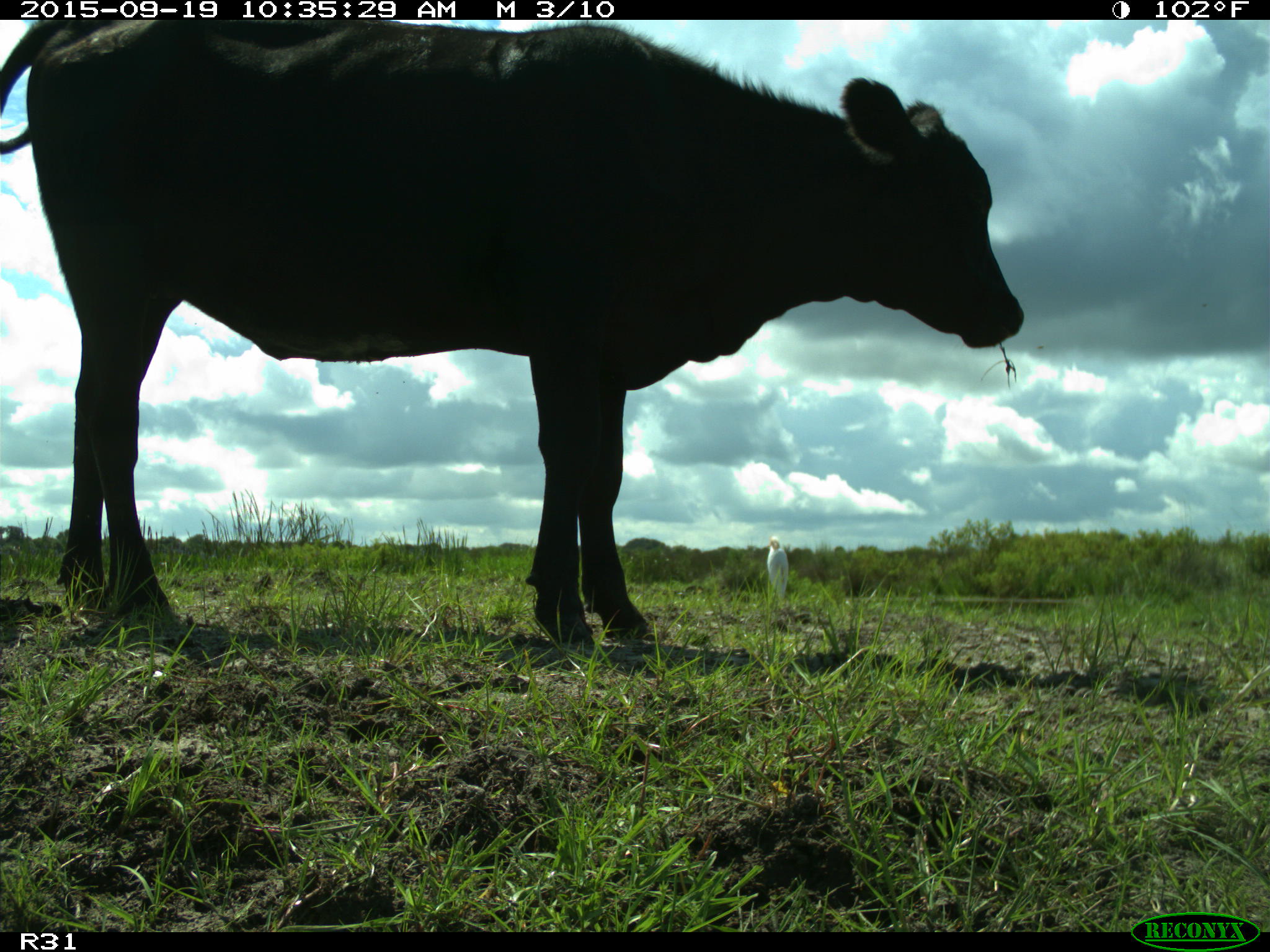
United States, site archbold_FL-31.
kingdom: Animalia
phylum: Chordata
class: Mammalia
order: Artiodactyla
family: Bovidae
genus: Bos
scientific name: Bos taurus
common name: domestic cow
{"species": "Bos taurus (domestic cow)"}